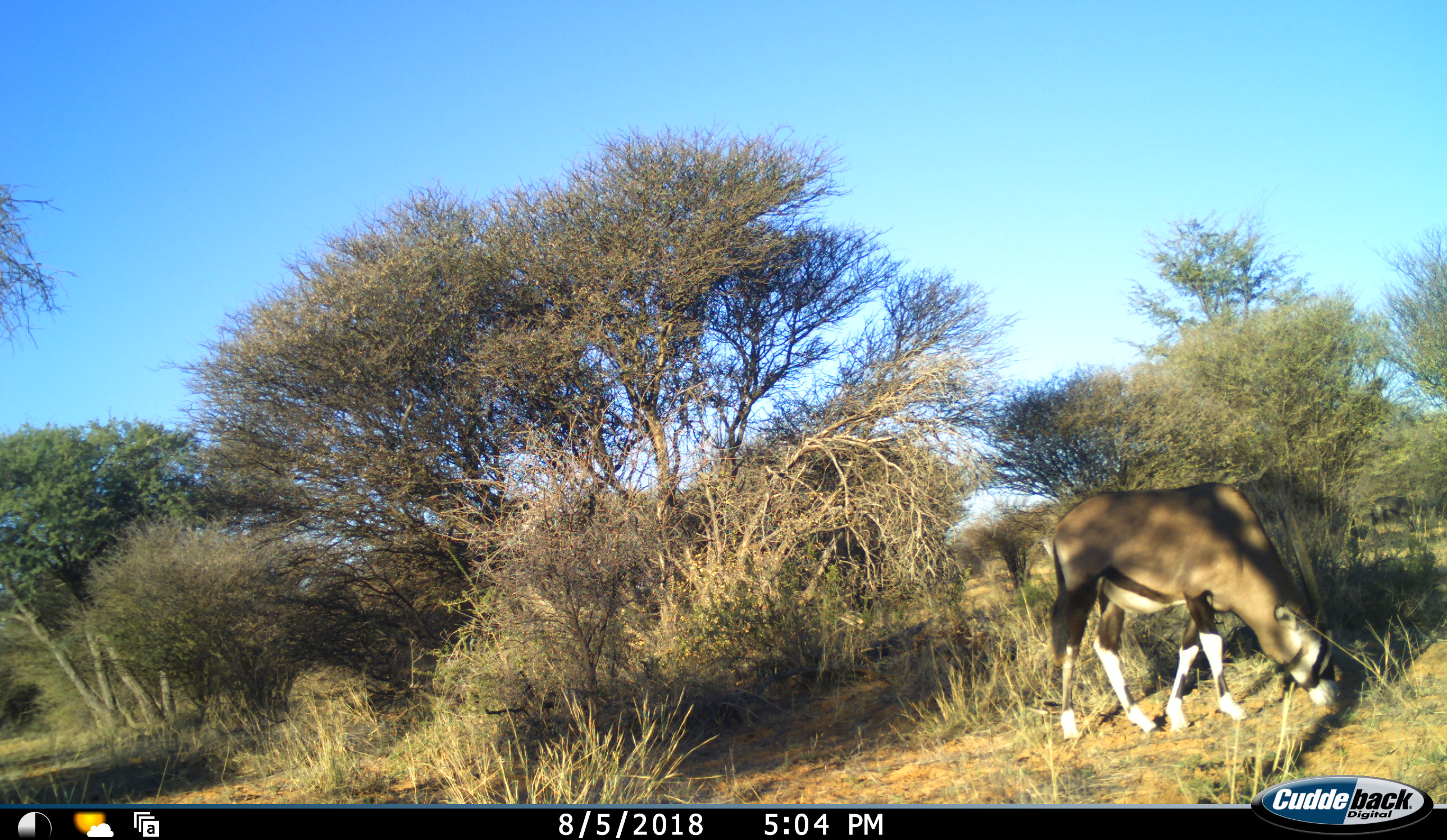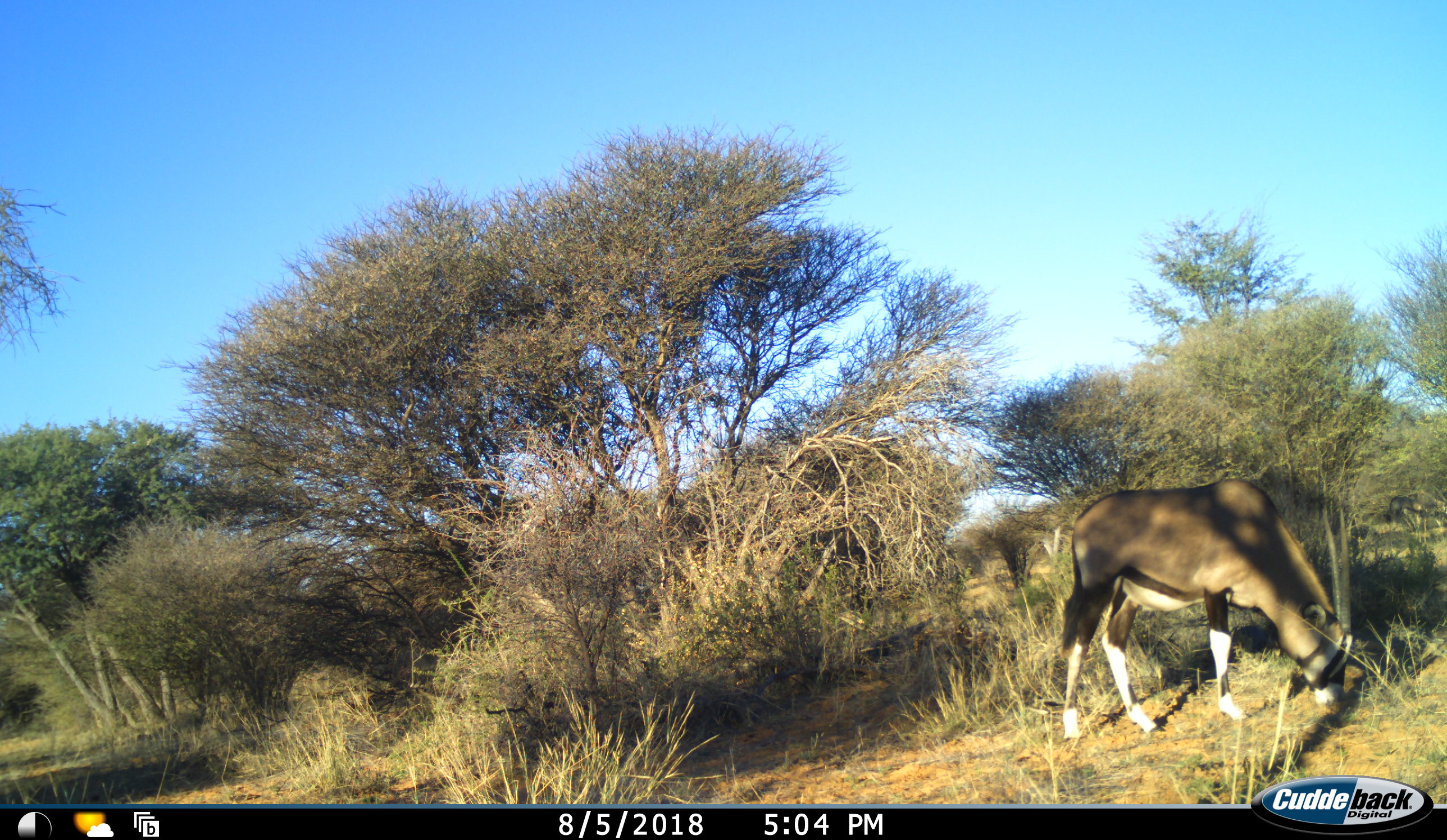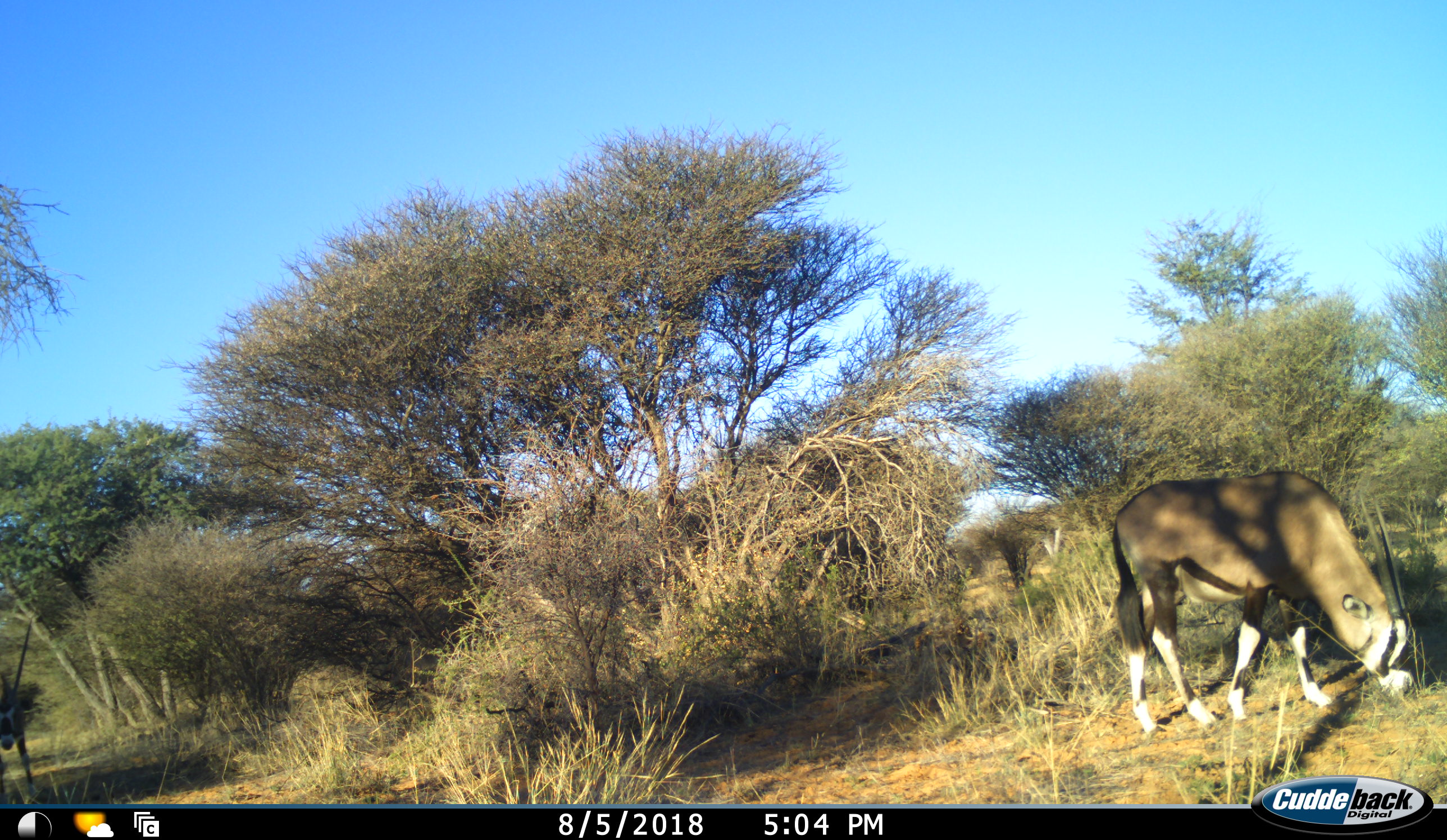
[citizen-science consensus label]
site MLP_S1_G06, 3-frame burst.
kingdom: Animalia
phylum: Chordata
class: Mammalia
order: Artiodactyla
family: Bovidae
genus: Oryx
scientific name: Oryx gazella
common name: gemsbok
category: oryx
Oryx (gemsbok) (Oryx gazella), count 1. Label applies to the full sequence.